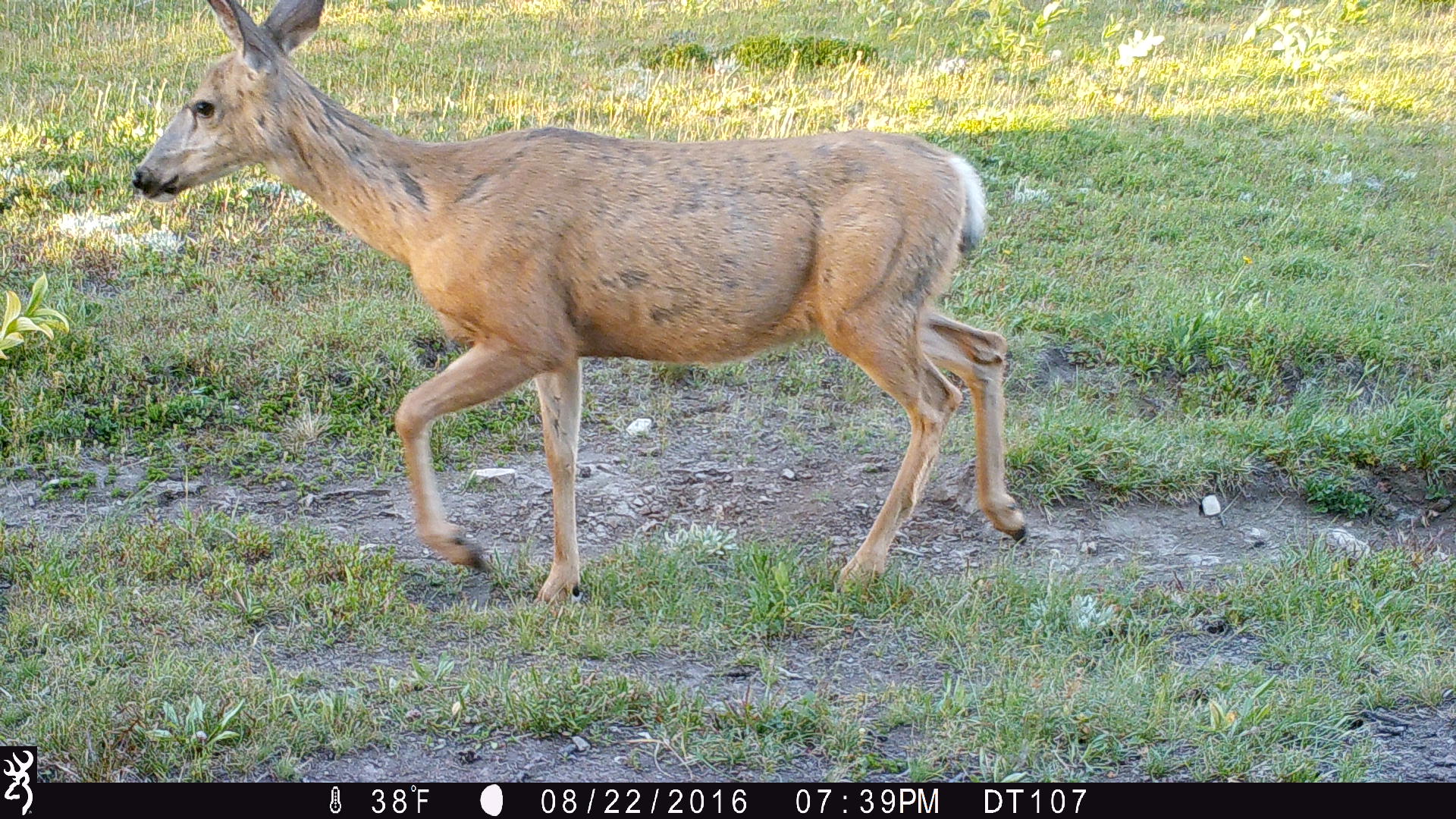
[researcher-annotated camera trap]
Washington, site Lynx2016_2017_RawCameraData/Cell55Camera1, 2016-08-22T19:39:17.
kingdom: Animalia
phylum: Chordata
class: Mammalia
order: Artiodactyla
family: Cervidae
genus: Odocoileus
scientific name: Odocoileus hemionus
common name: mule deer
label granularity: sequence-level